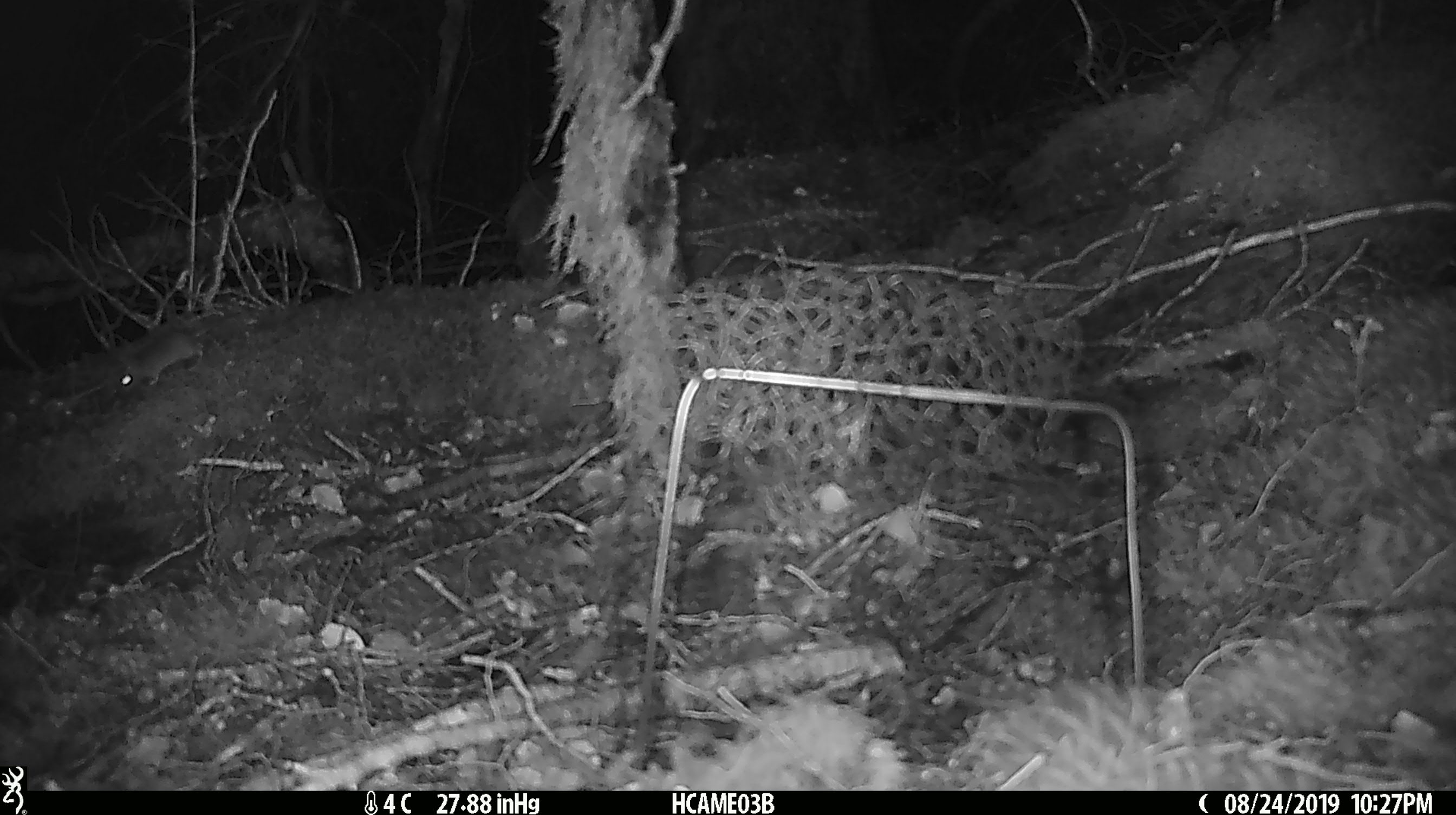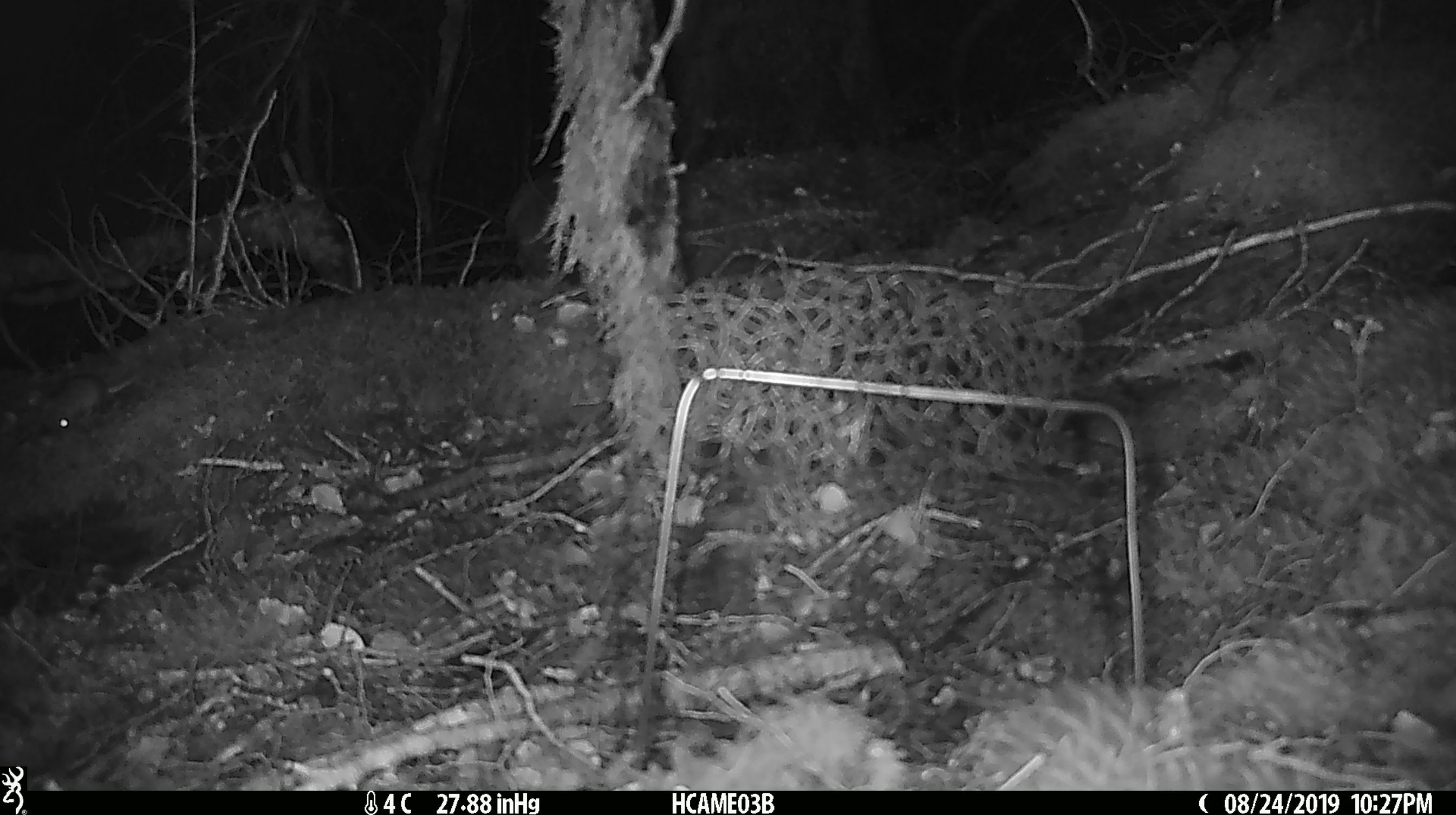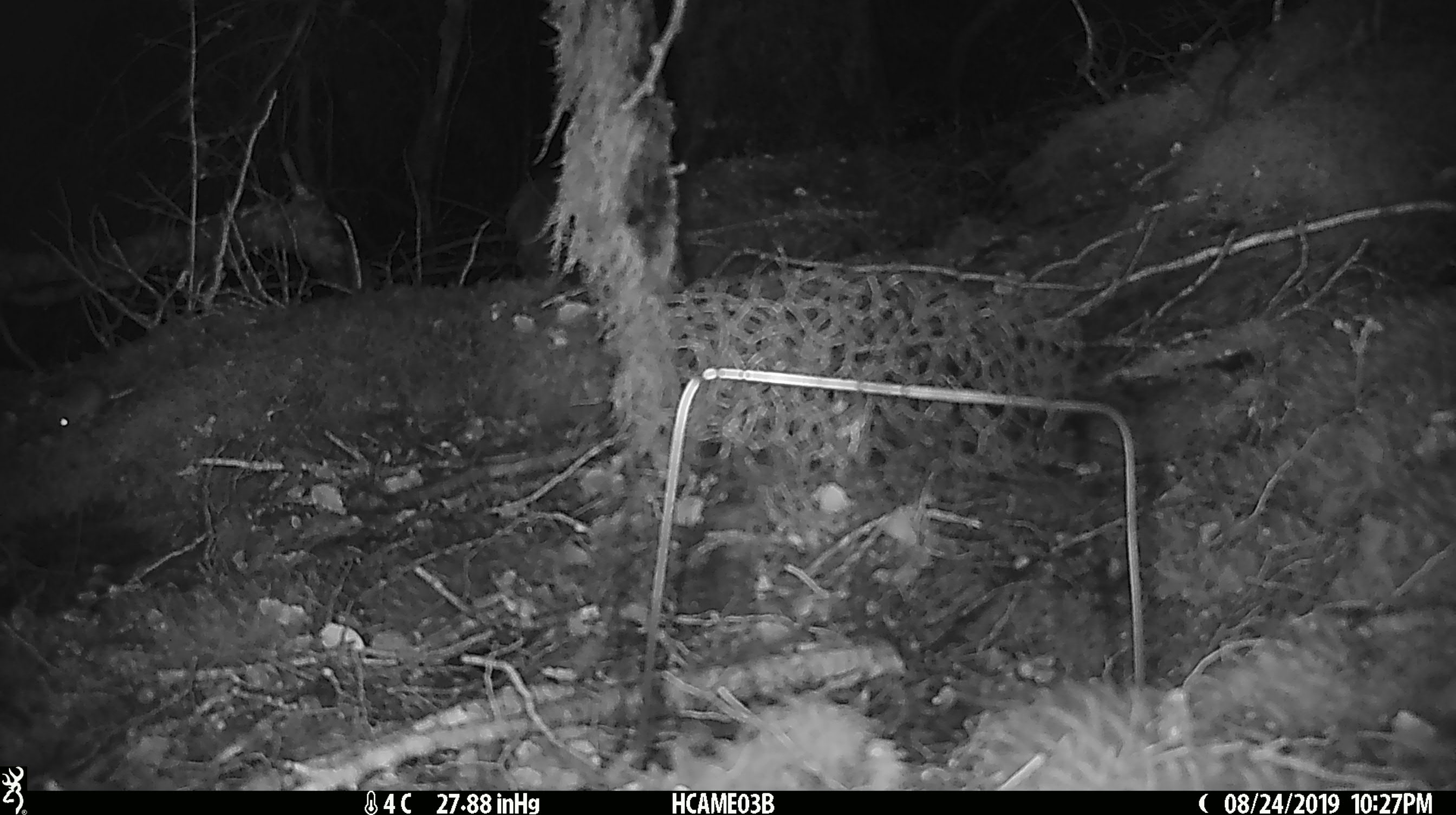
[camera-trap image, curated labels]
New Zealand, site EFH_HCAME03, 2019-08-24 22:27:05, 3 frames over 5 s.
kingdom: Animalia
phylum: Chordata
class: Mammalia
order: Rodentia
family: Muridae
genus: Mus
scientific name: Mus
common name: mouse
Mouse (Mus).